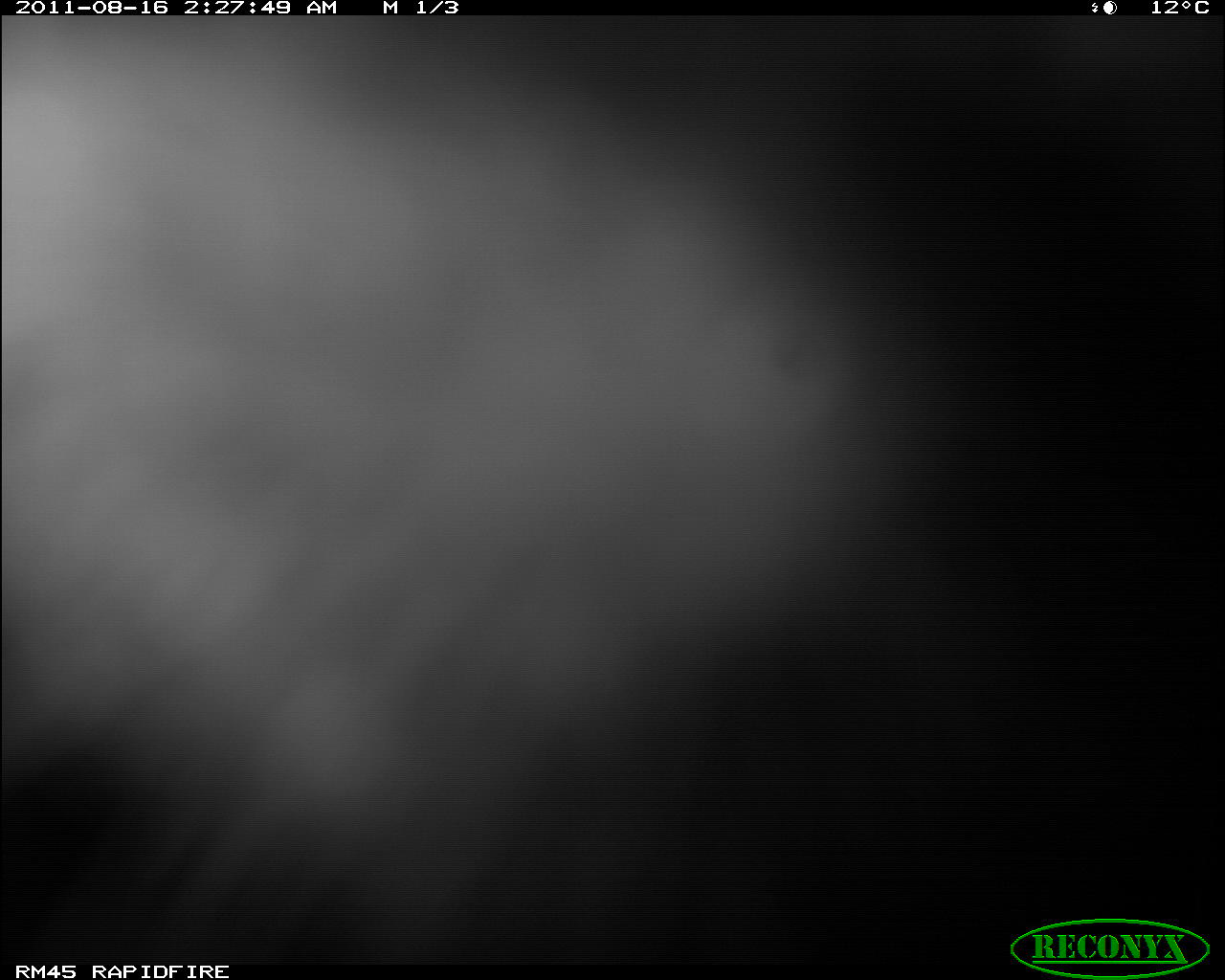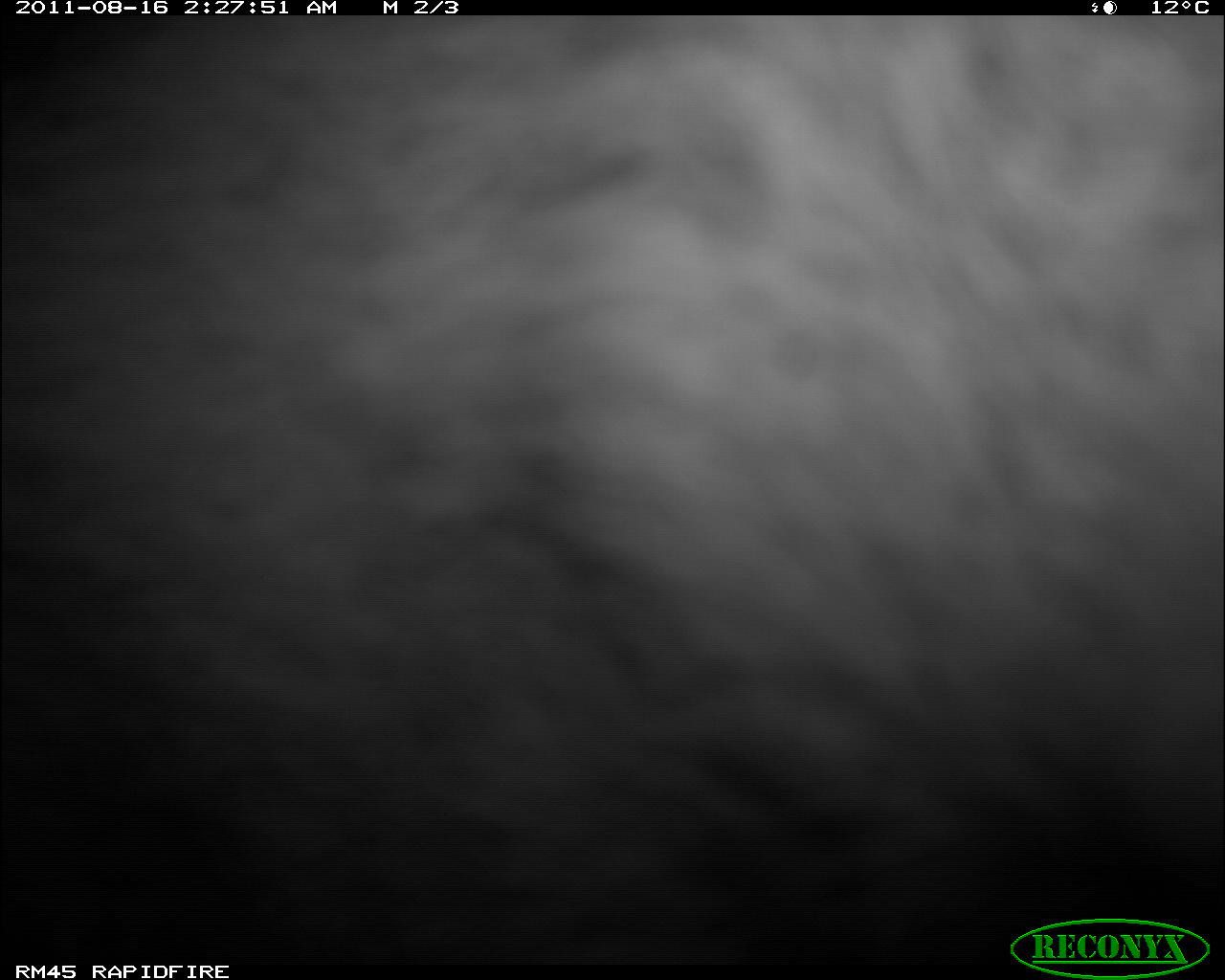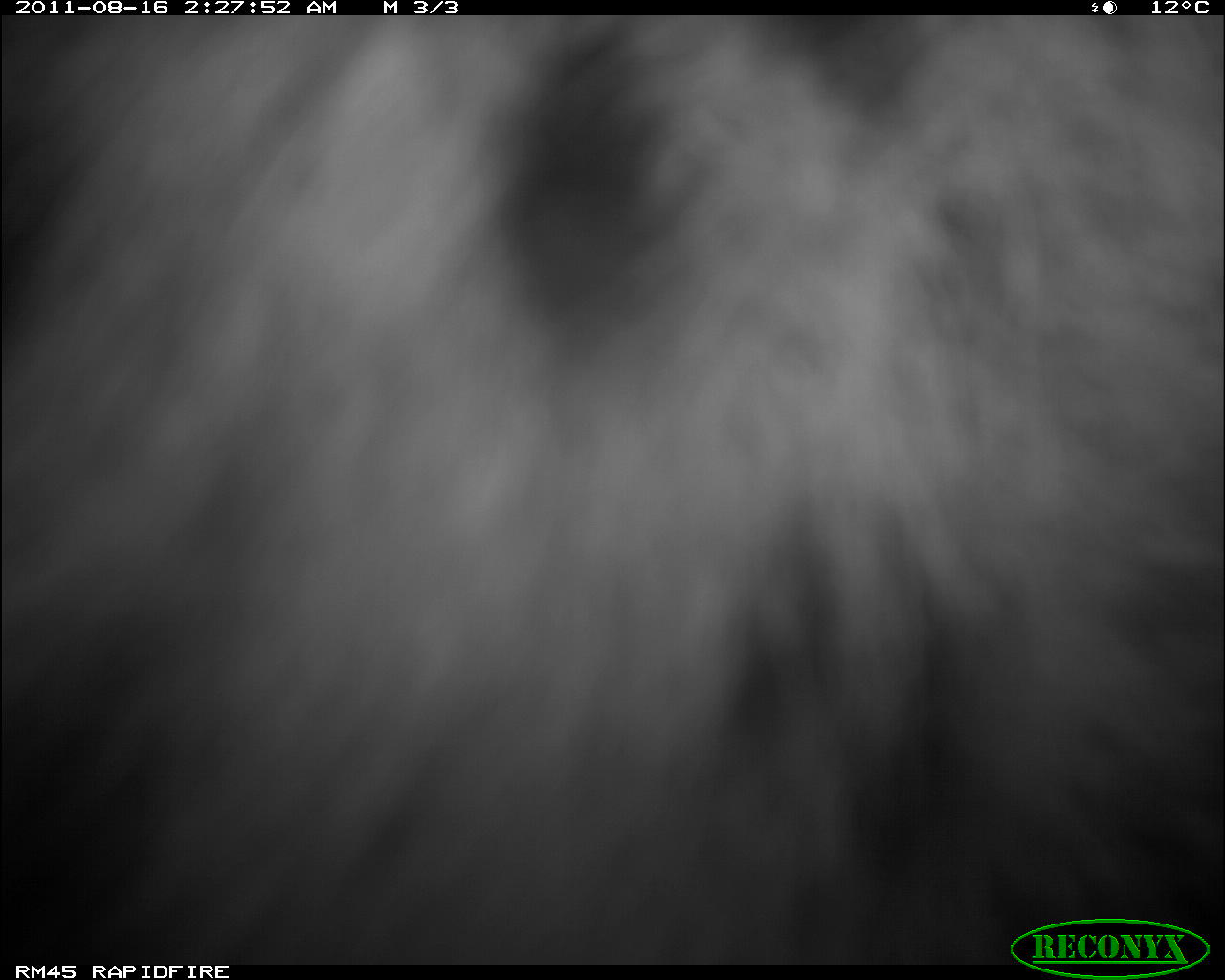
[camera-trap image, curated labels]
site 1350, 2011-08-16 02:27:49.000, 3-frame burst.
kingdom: Animalia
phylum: Chordata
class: Mammalia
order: Carnivora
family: Hyaenidae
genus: Crocuta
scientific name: Crocuta crocuta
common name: spotted hyena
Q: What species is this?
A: Crocuta crocuta (spotted hyena).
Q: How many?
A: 1.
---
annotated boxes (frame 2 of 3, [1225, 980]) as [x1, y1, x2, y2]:
crocuta crocuta: [1, 16, 1222, 956]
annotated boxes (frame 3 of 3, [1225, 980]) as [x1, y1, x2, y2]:
crocuta crocuta: [0, 14, 1221, 966]